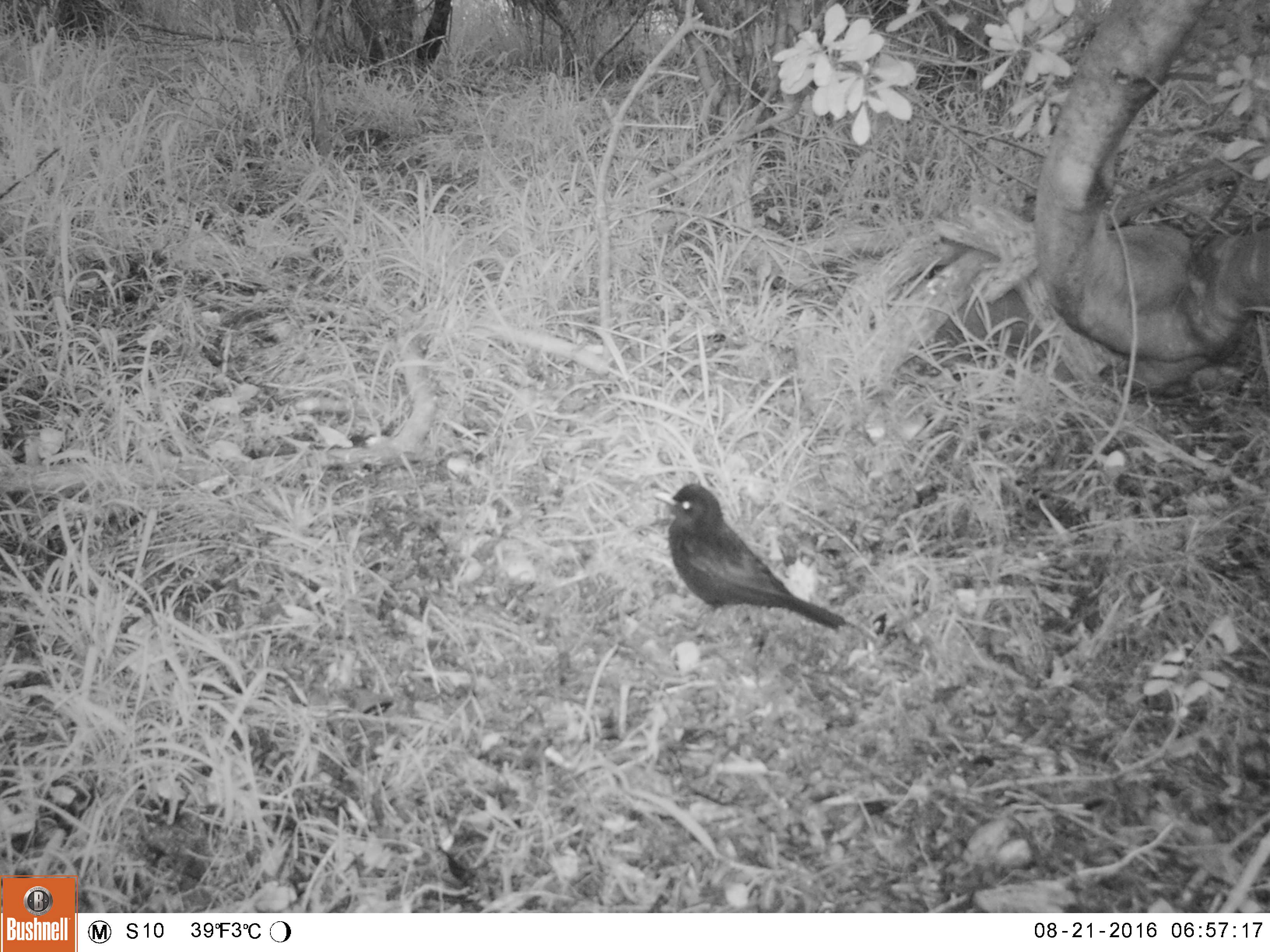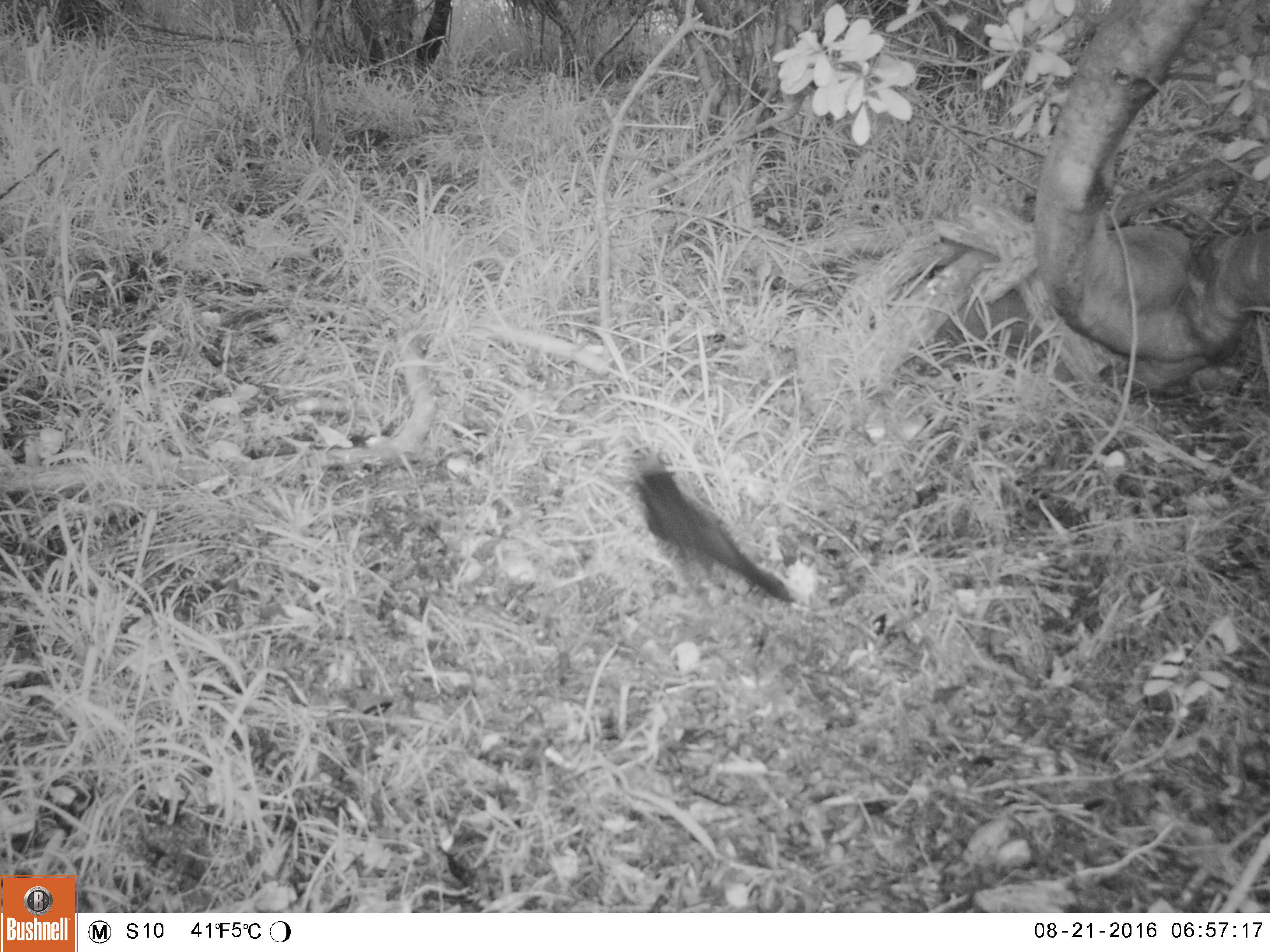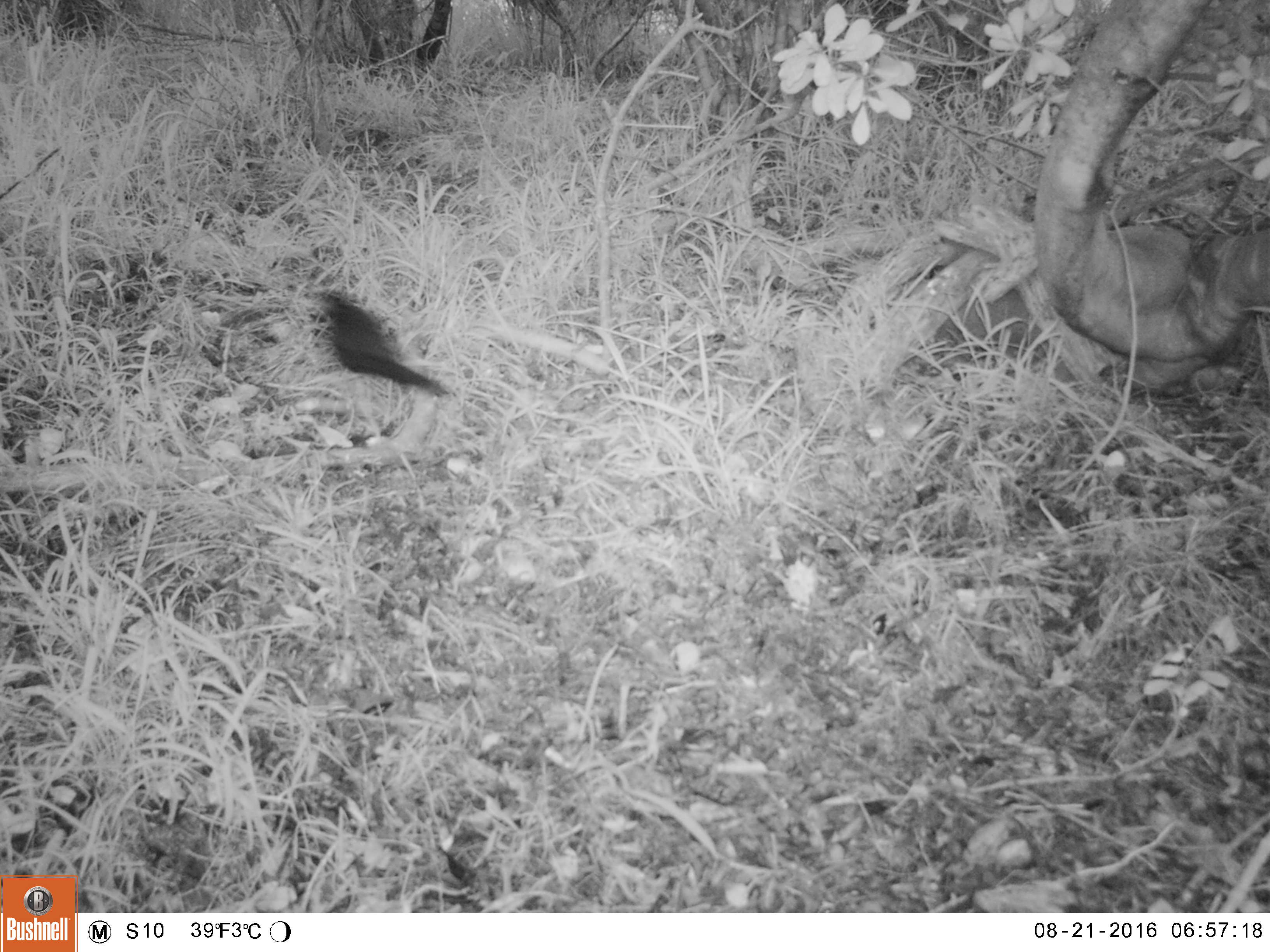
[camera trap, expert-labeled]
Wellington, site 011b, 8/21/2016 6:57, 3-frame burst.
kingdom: Animalia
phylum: Chordata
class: Aves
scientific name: Aves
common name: bird